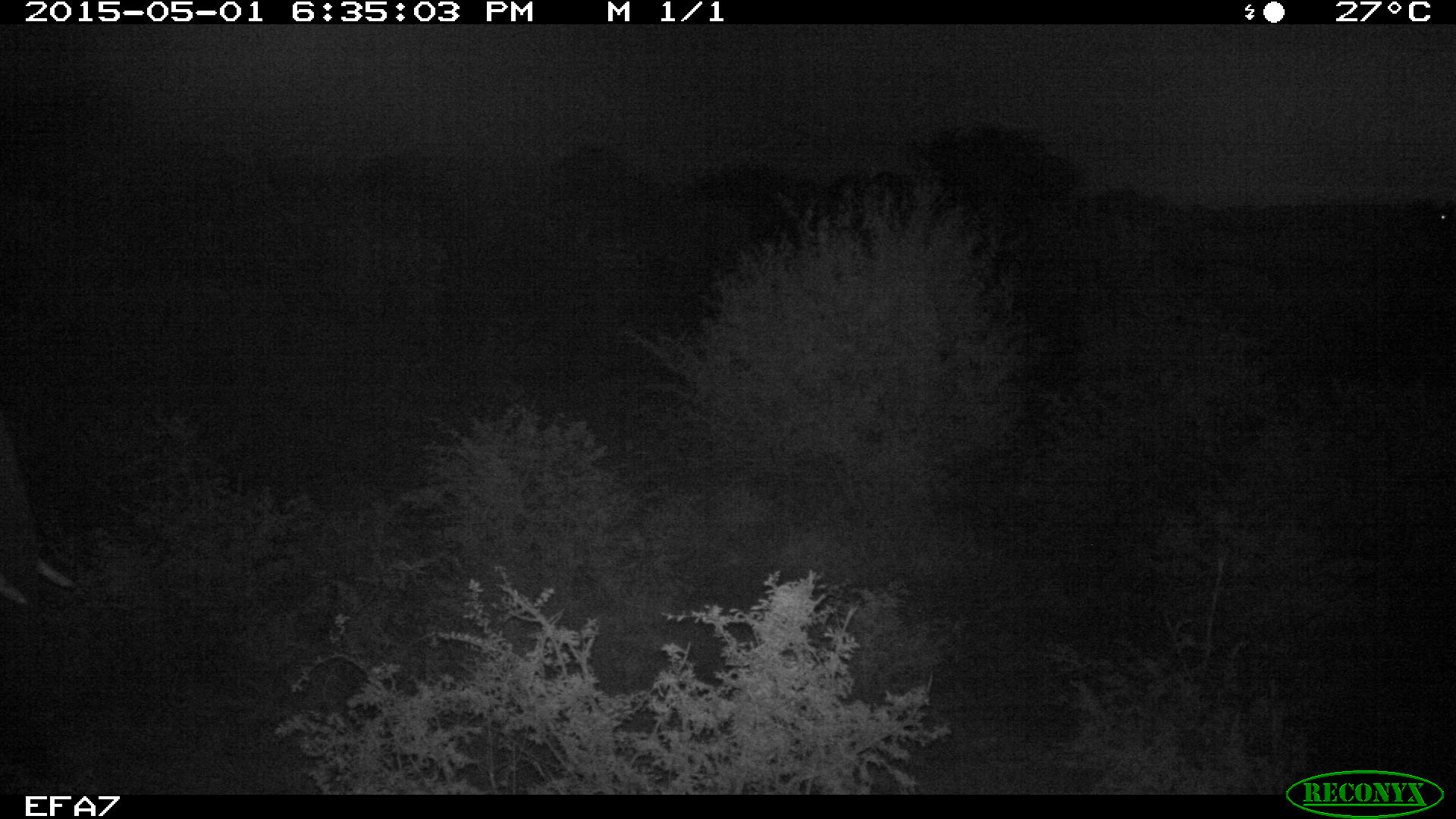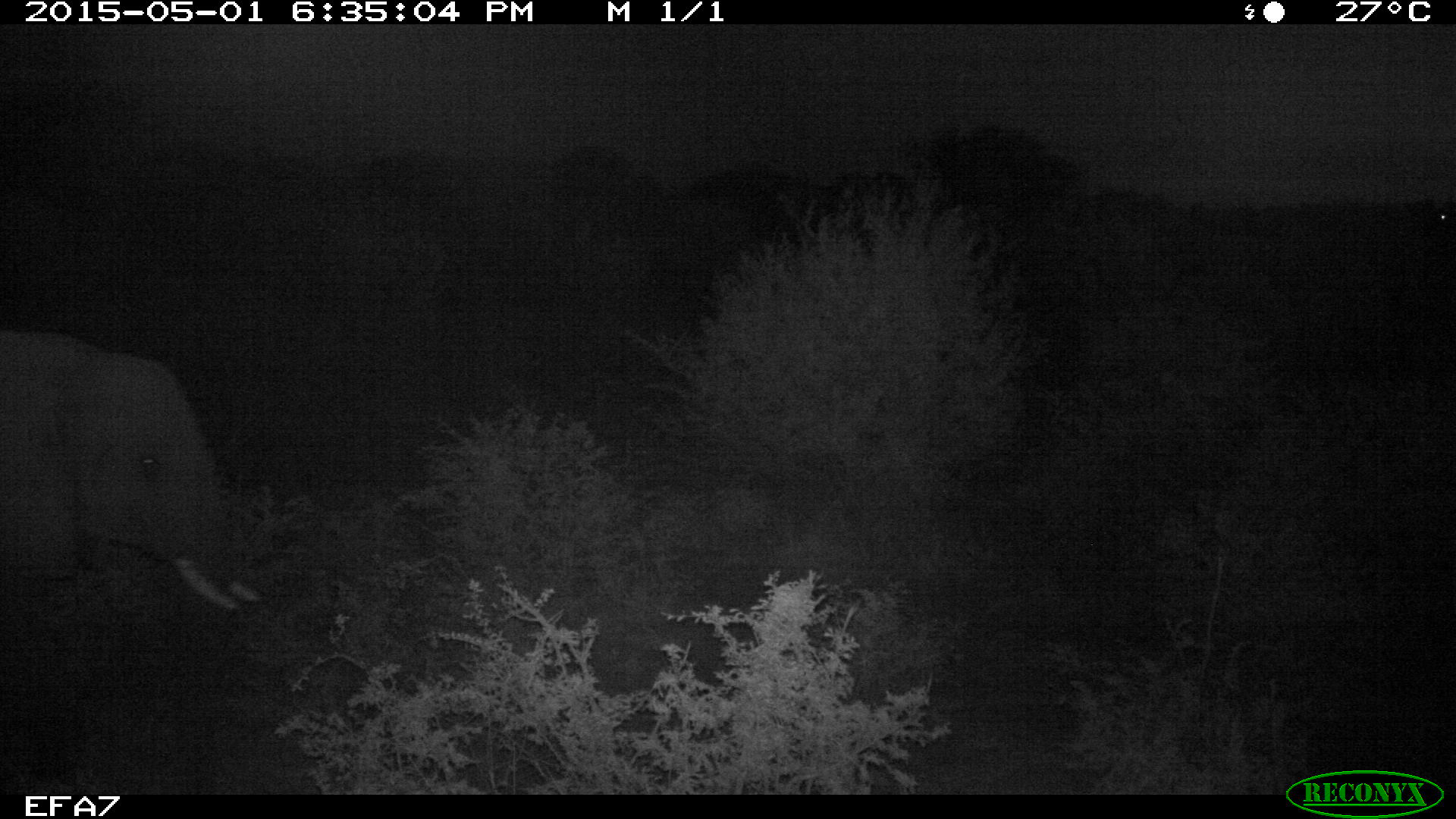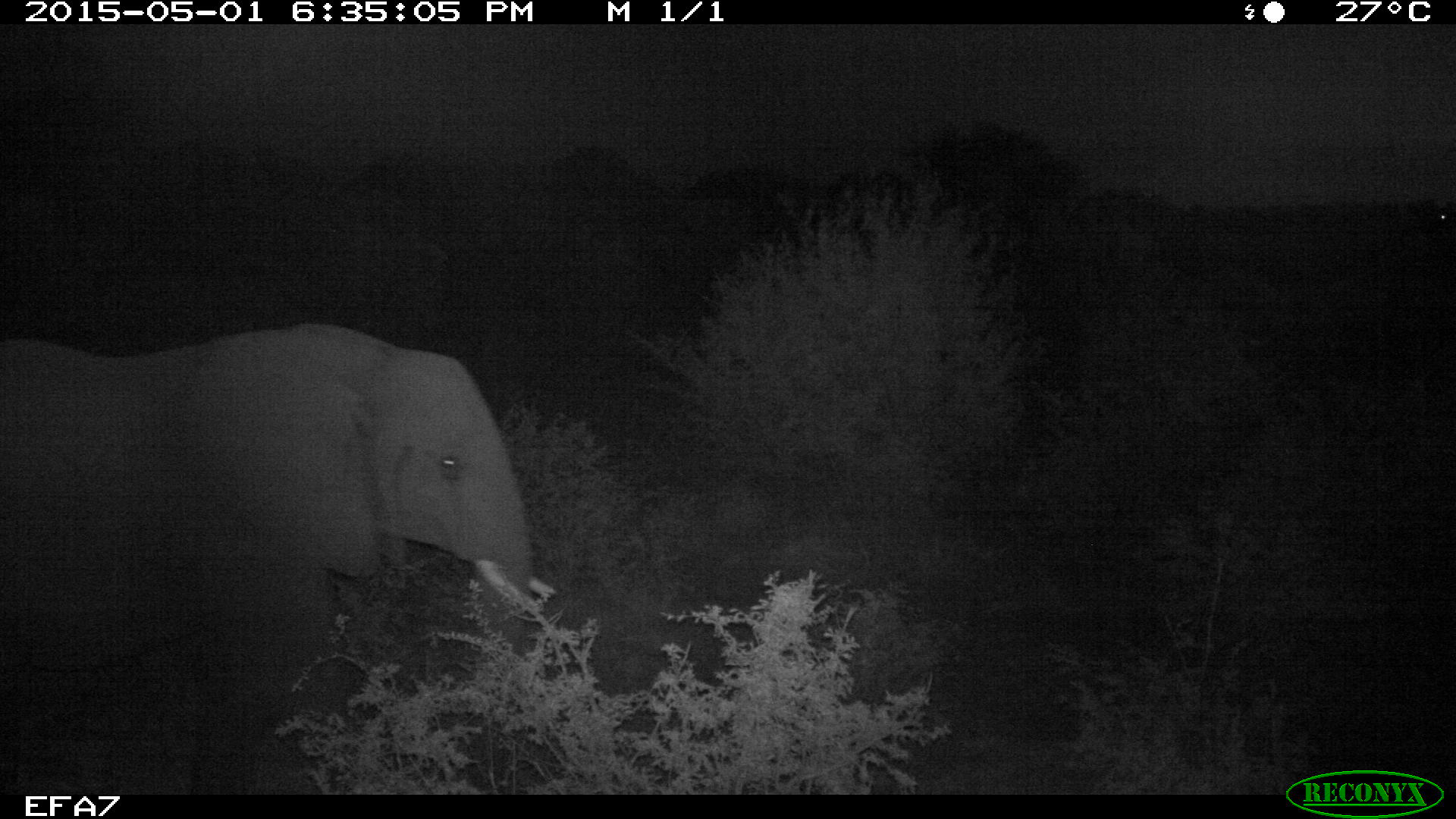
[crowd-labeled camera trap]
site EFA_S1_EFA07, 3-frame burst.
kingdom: Animalia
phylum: Chordata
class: Mammalia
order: Proboscidea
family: Elephantidae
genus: Loxodonta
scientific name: Loxodonta africana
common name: african bush elephant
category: elephant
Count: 1.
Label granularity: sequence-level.